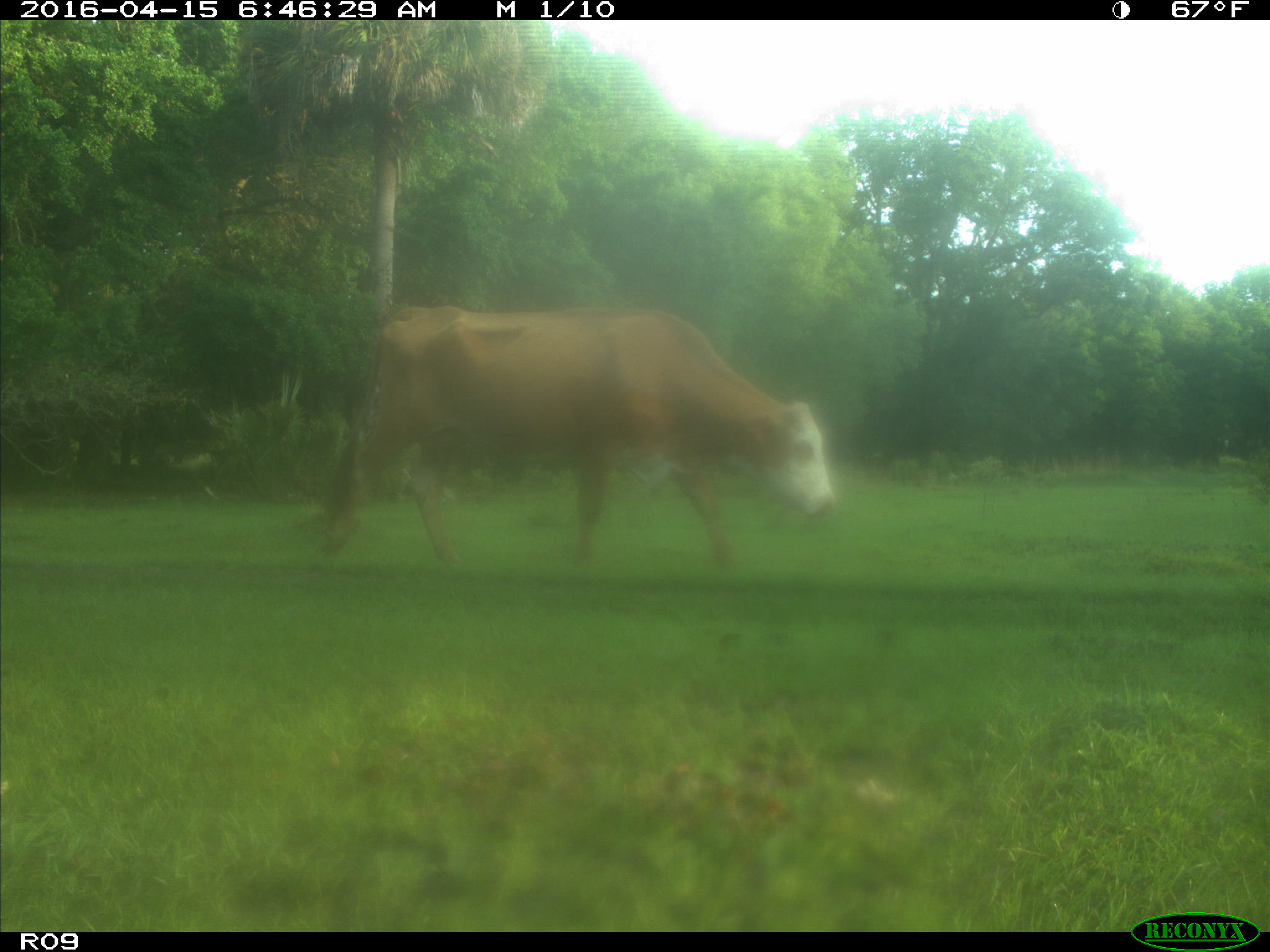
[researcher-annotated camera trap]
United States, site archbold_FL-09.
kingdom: Animalia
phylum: Chordata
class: Mammalia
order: Artiodactyla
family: Bovidae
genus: Bos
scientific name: Bos taurus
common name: domestic cow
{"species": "Bos taurus (domestic cow)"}